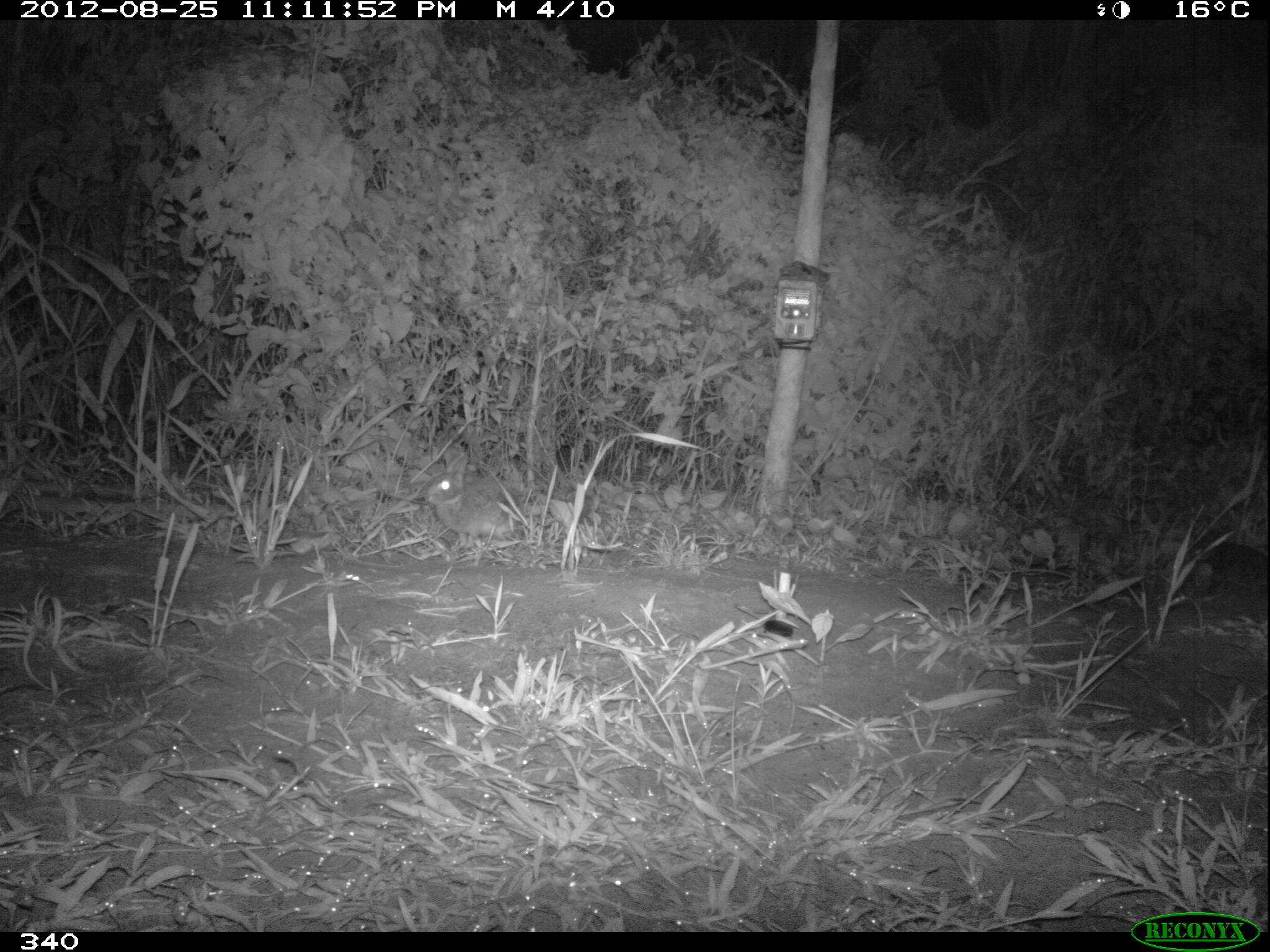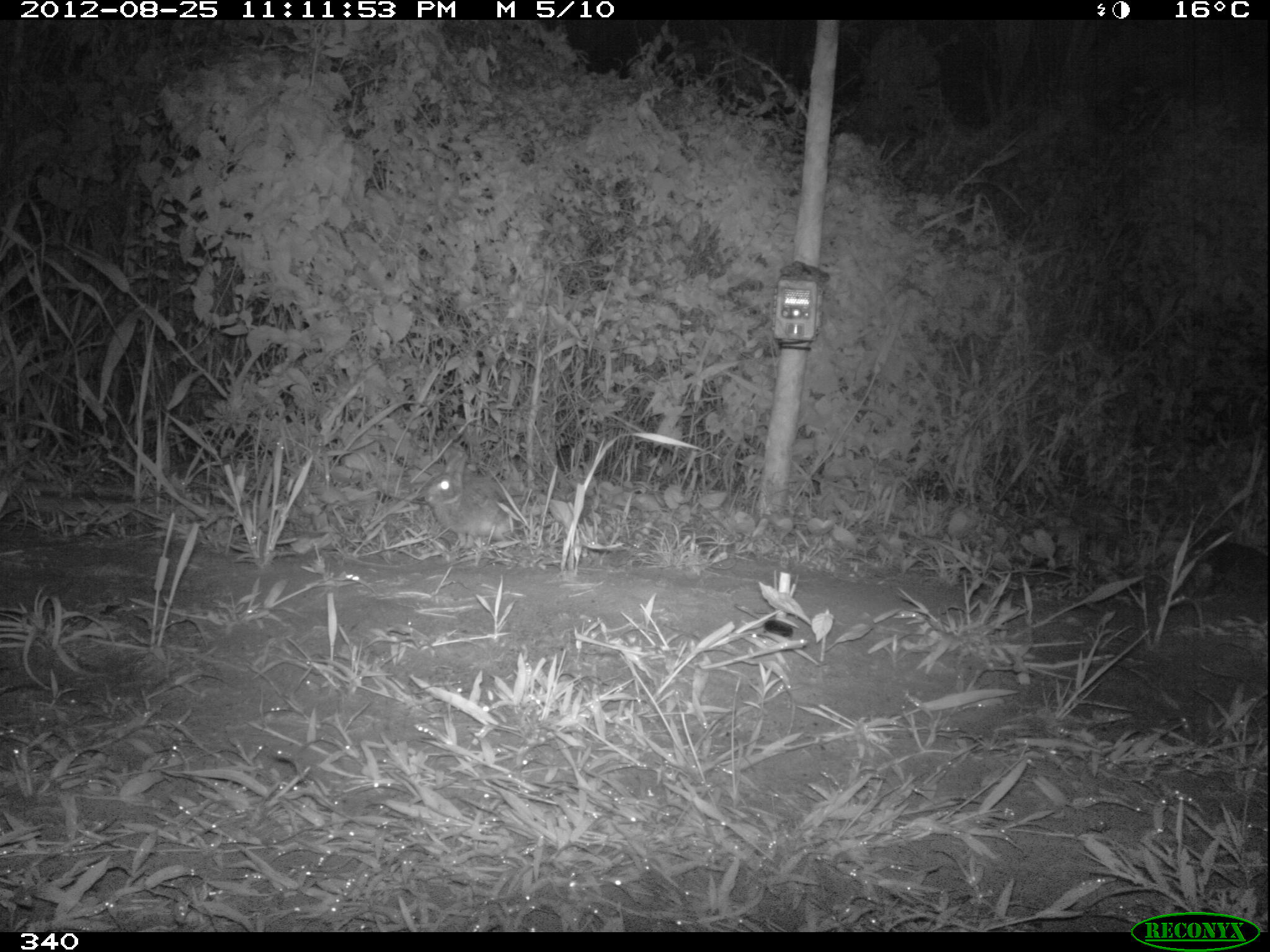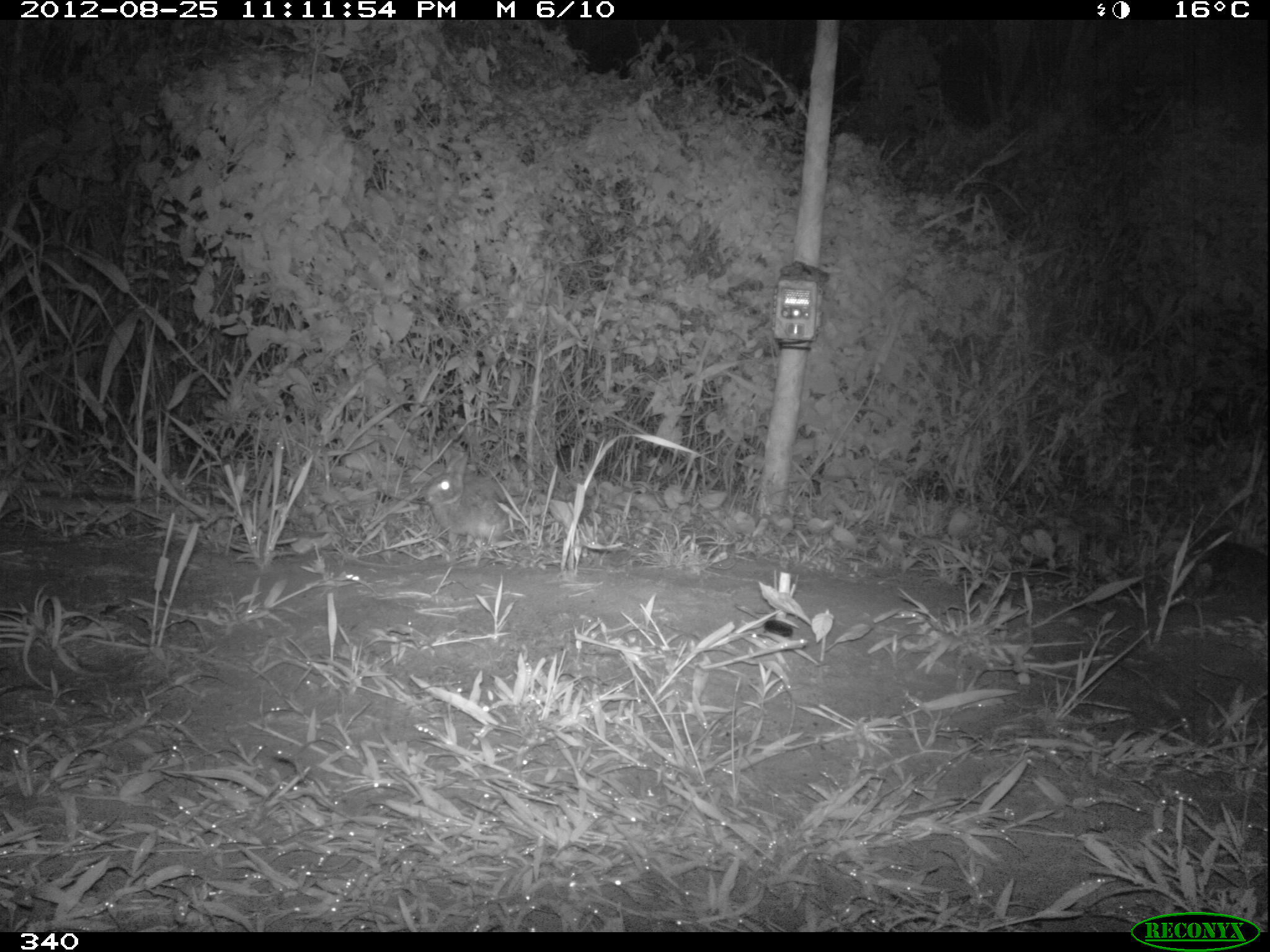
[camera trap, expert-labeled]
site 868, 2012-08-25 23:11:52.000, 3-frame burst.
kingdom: Animalia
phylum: Chordata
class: Mammalia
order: Lagomorpha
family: Leporidae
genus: Sylvilagus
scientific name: Sylvilagus brasiliensis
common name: tapeti